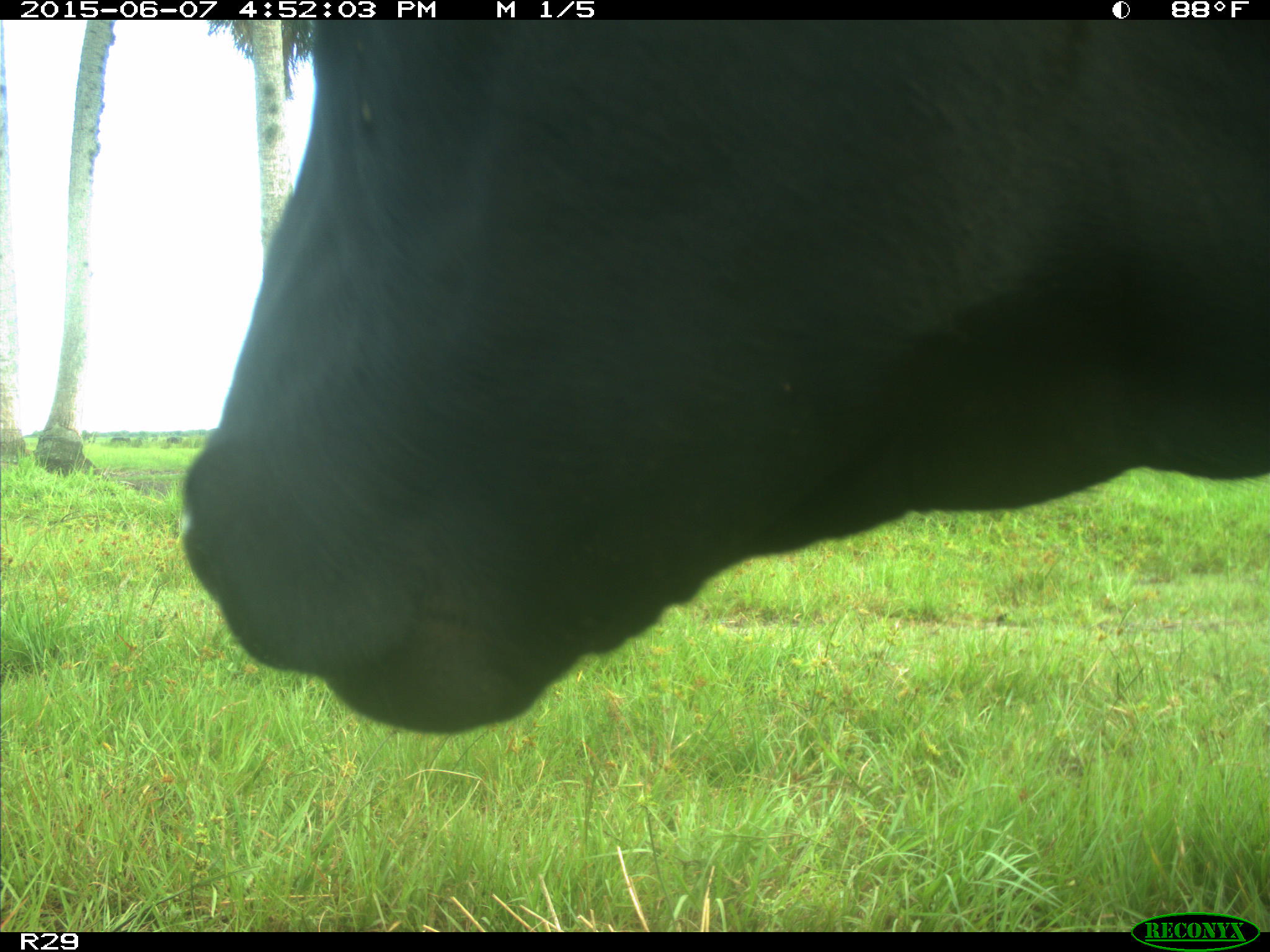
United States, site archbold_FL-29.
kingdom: Animalia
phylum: Chordata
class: Mammalia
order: Artiodactyla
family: Bovidae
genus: Bos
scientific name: Bos taurus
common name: domestic cow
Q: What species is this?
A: Bos taurus (domestic cow).